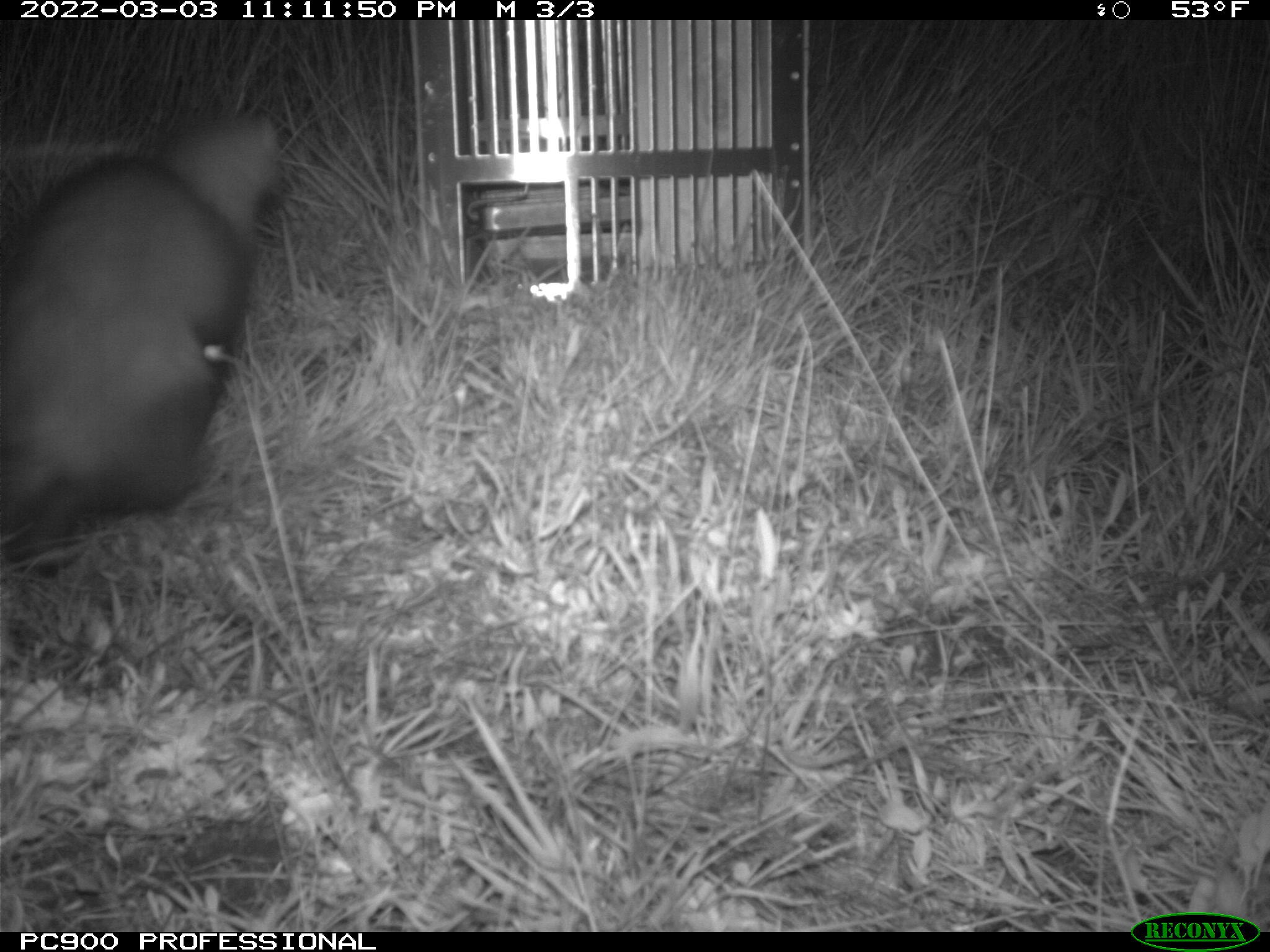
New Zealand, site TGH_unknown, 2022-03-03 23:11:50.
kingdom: Animalia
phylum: Chordata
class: Mammalia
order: Carnivora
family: Mustelidae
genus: Mustela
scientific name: Mustela furo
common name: ferret